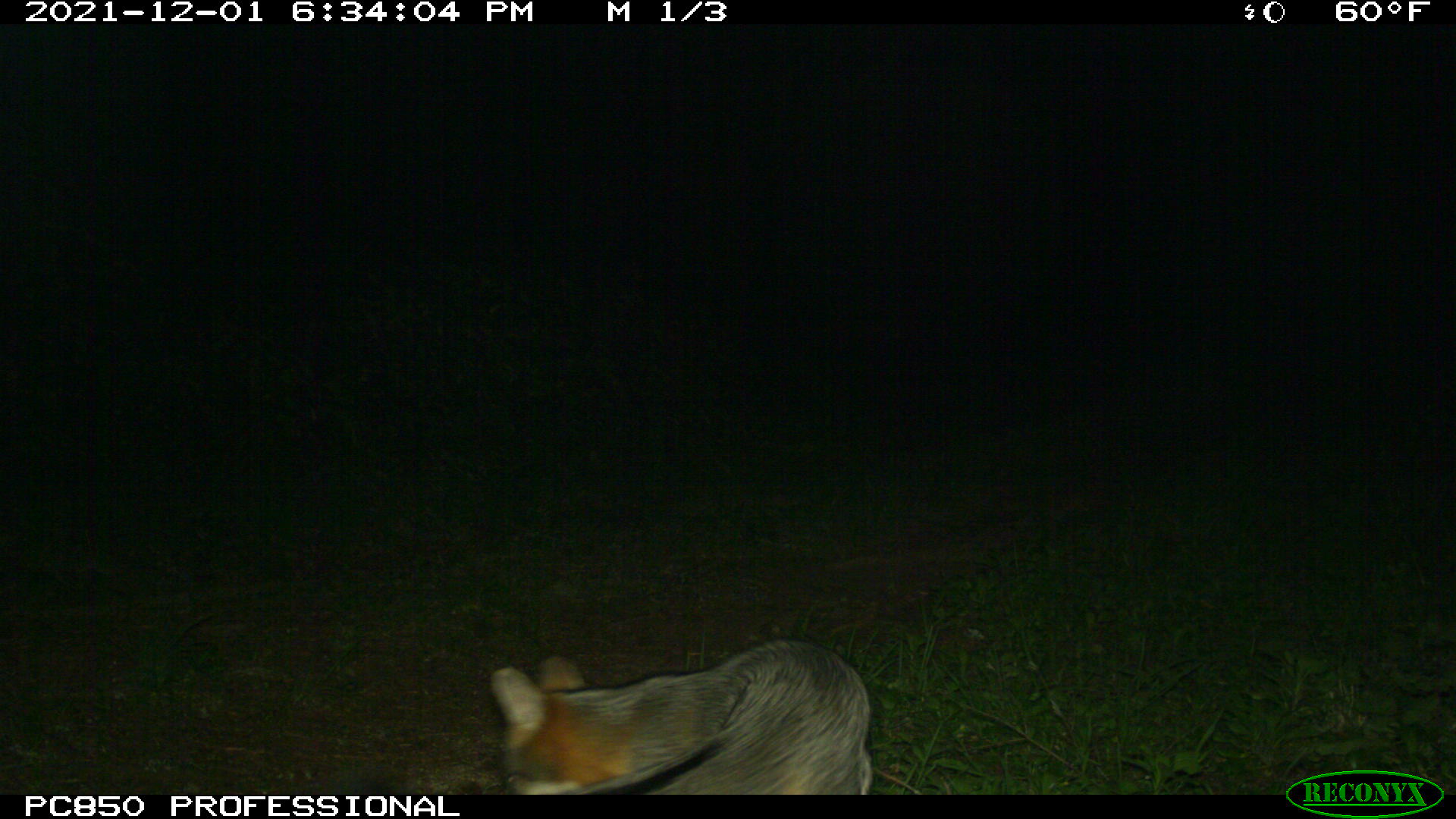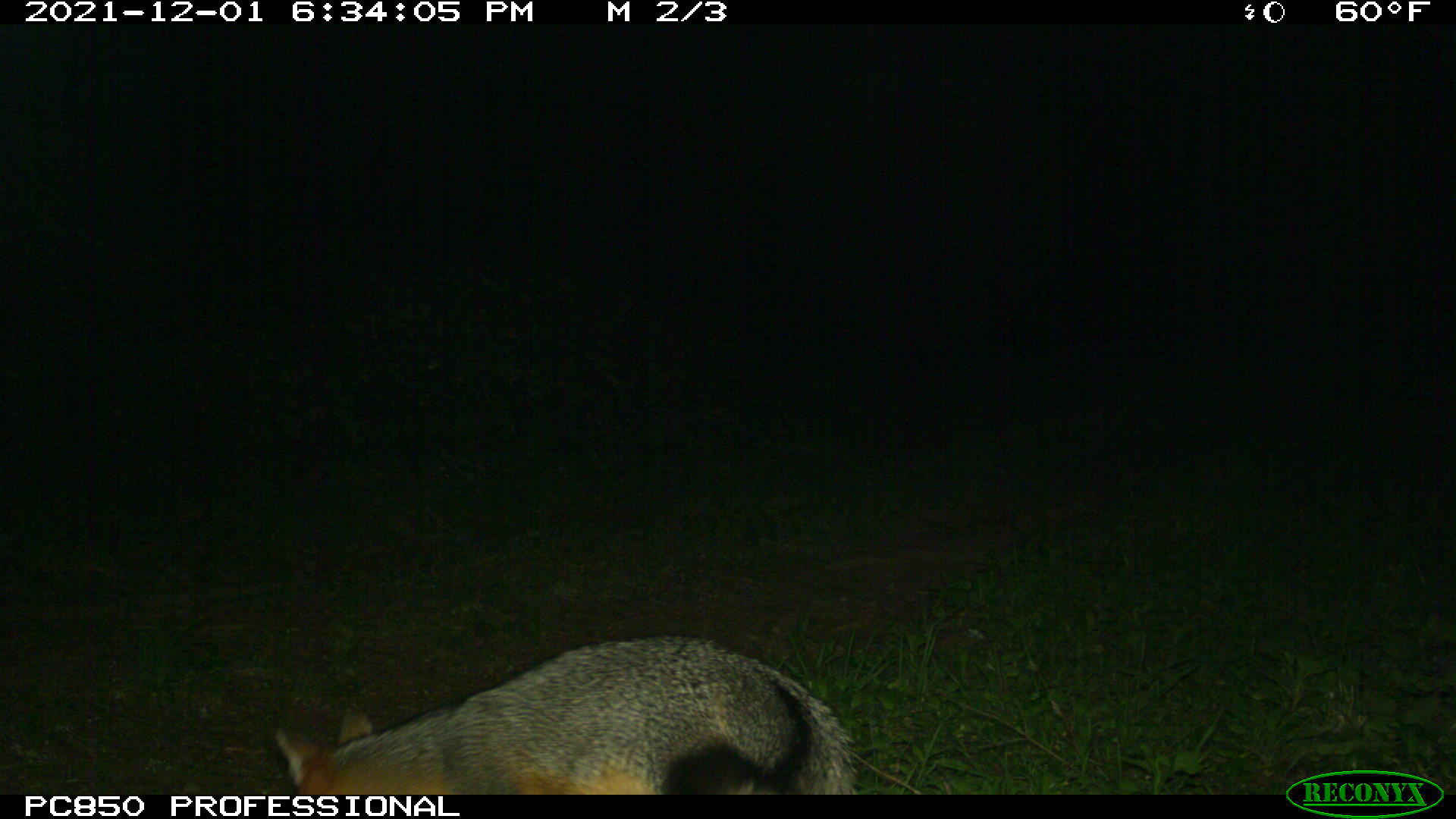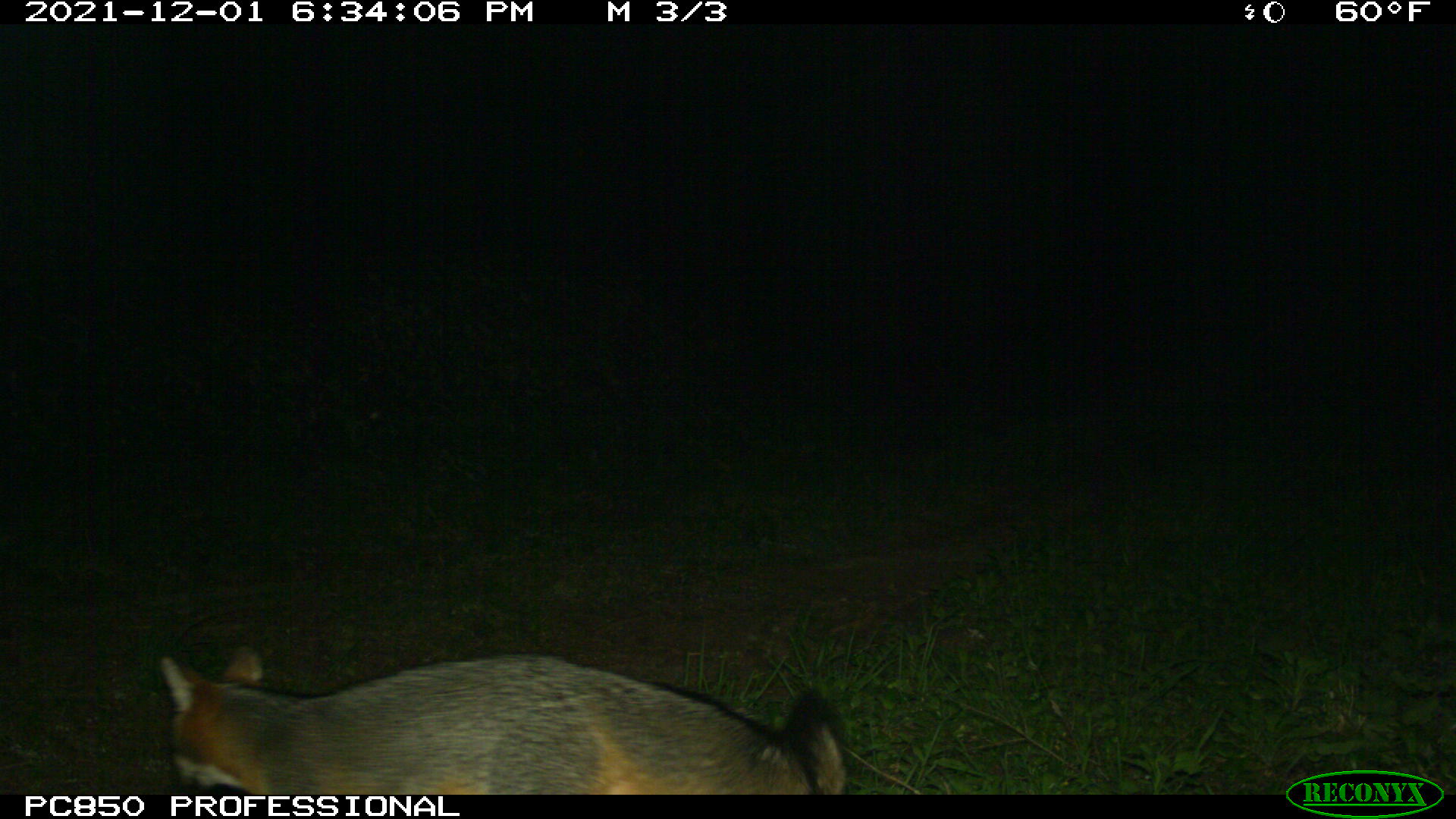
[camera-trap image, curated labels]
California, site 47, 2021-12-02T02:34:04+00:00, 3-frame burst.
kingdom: Animalia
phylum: Chordata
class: Mammalia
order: Carnivora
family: Canidae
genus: Urocyon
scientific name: Urocyon cinereoargenteus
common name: gray fox